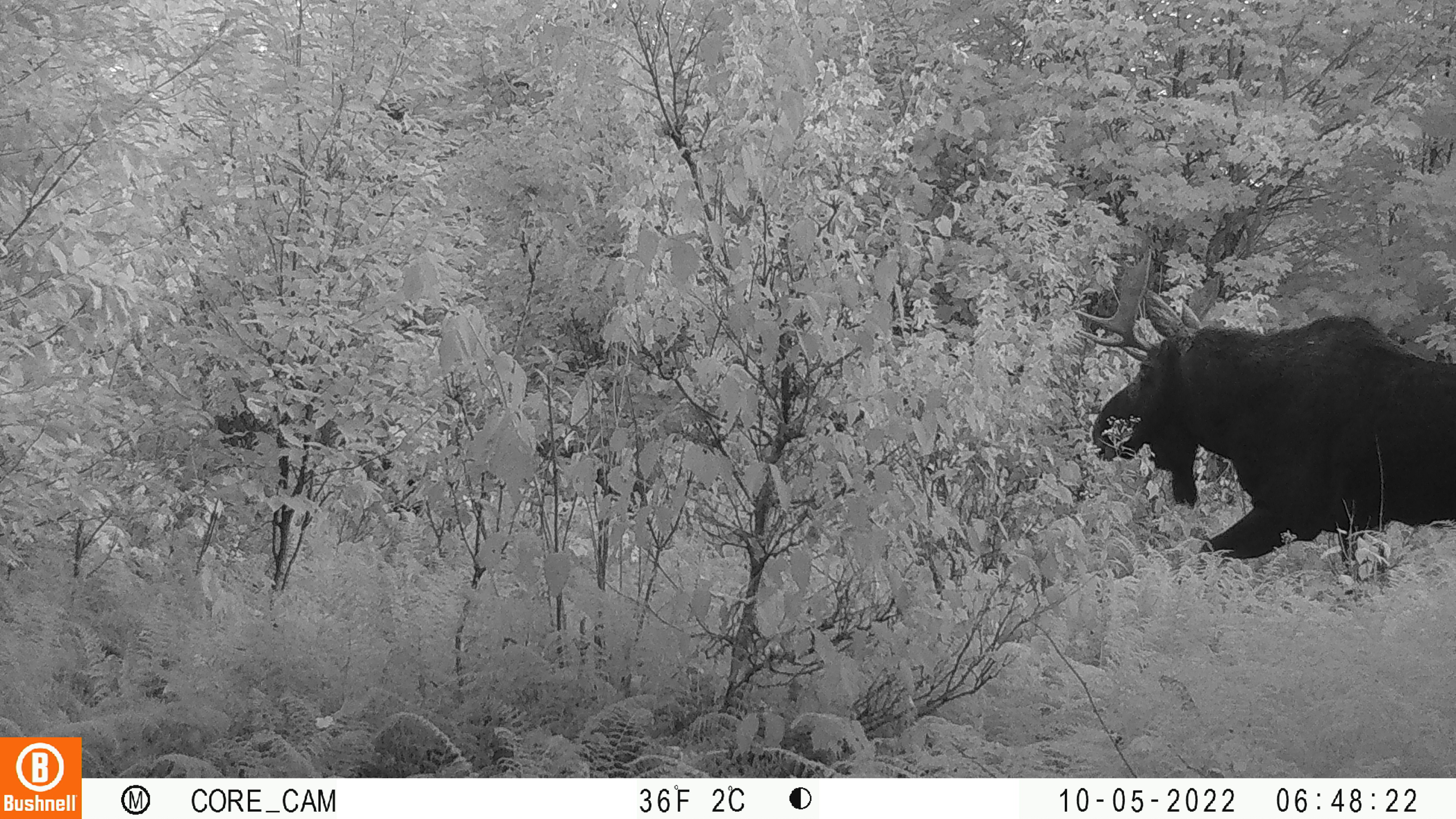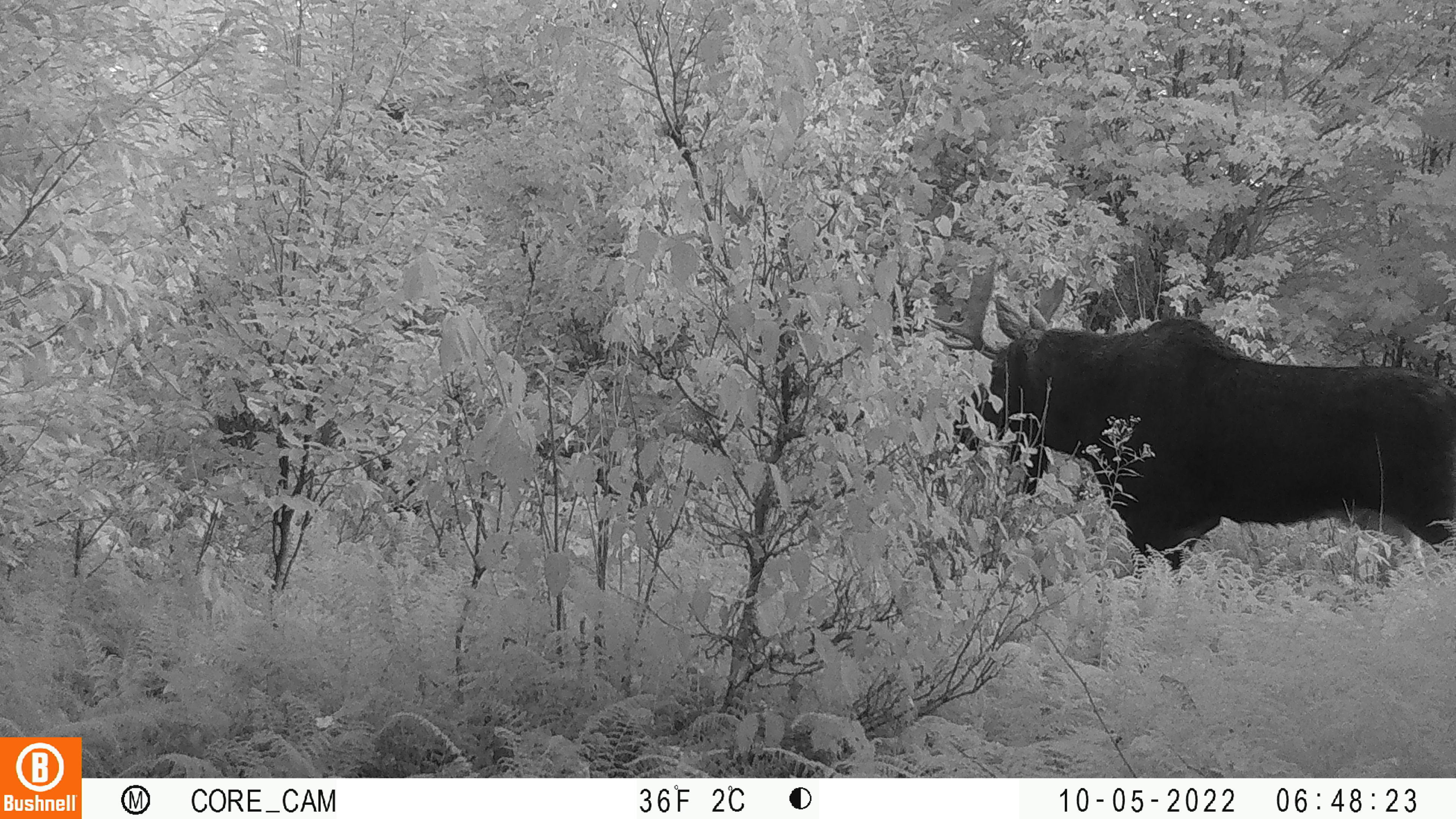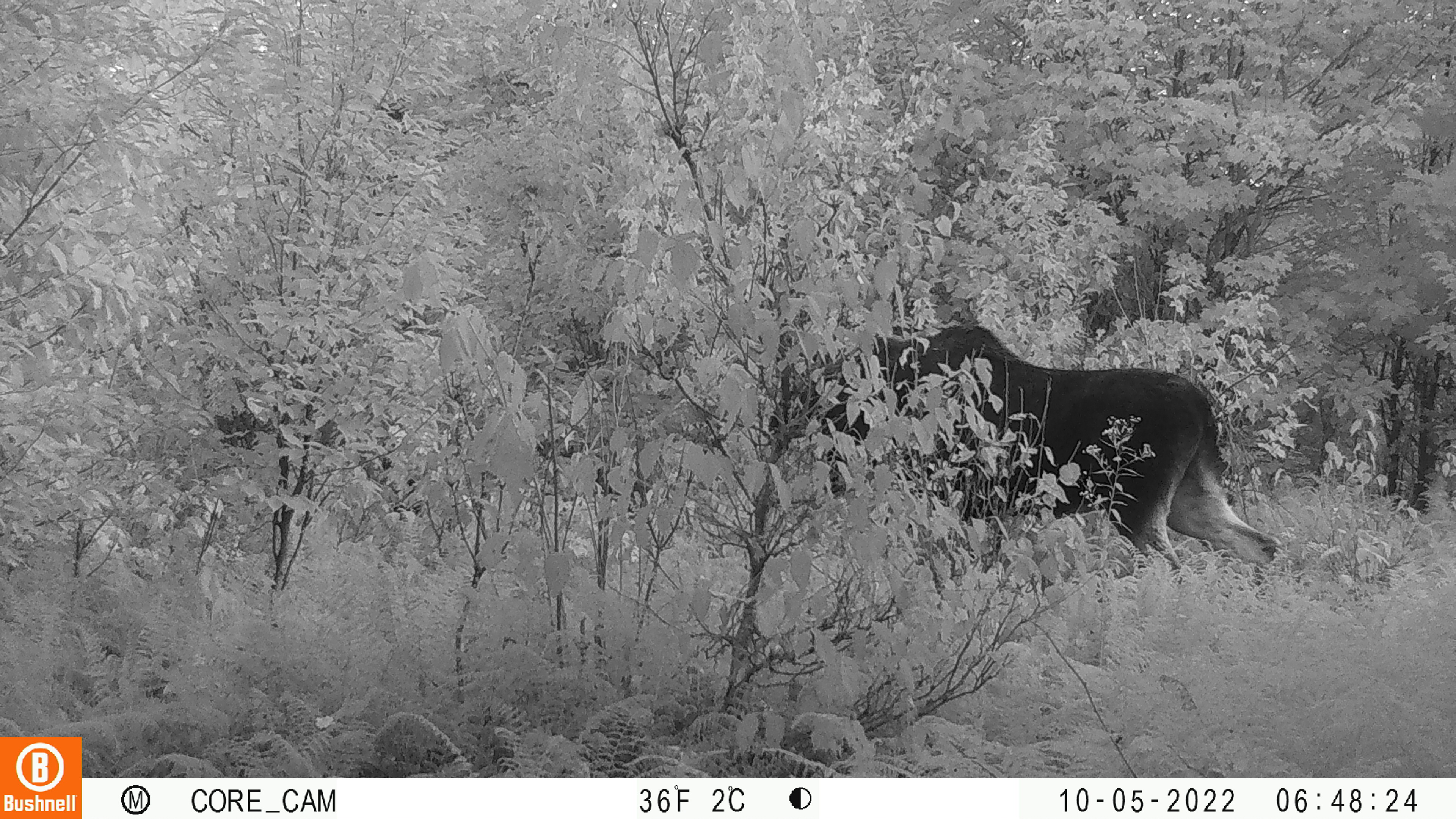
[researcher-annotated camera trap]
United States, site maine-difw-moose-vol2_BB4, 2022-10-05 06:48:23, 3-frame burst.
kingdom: Animalia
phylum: Chordata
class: Mammalia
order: Artiodactyla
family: Cervidae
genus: Alces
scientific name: Alces alces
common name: moose